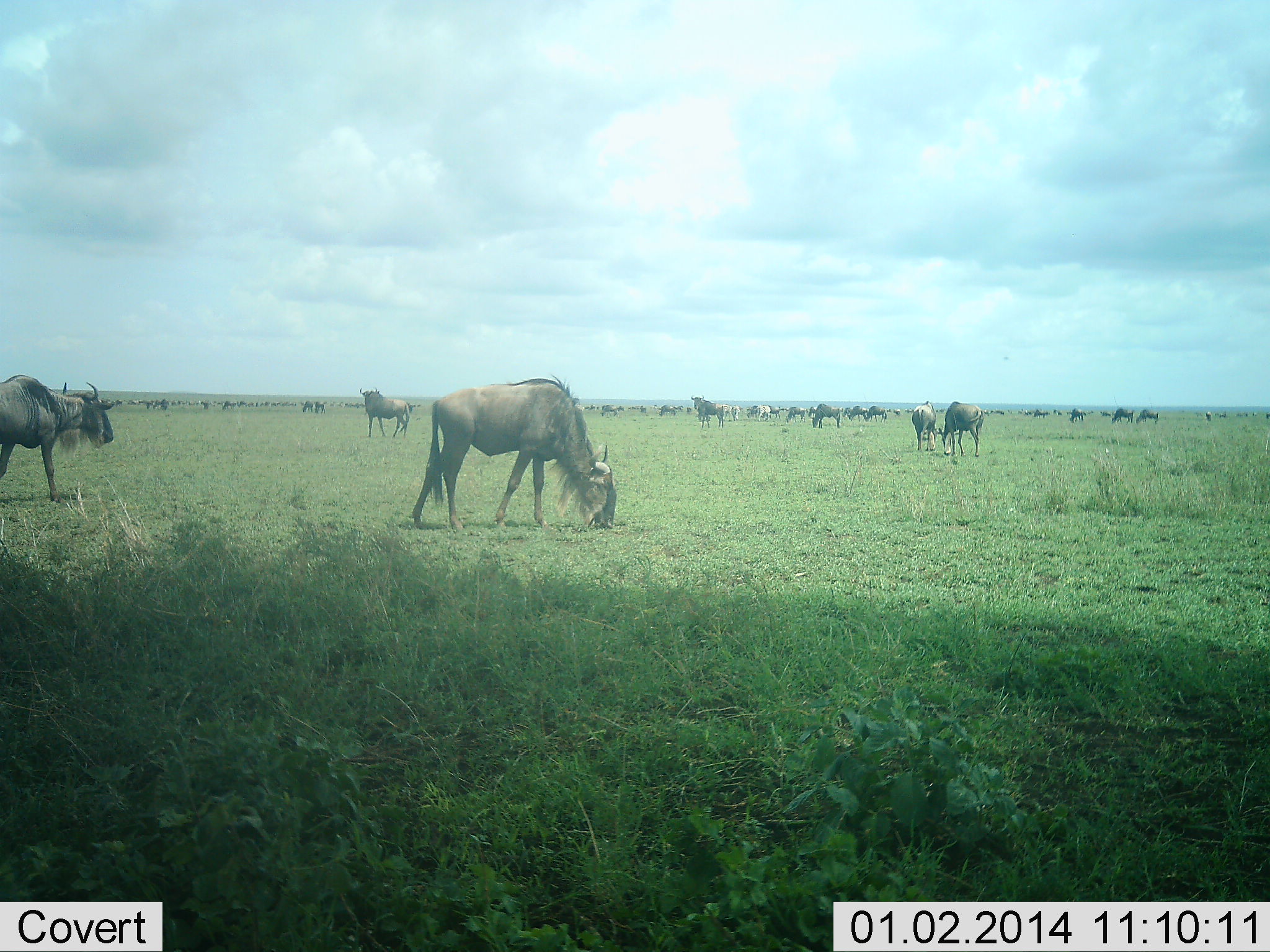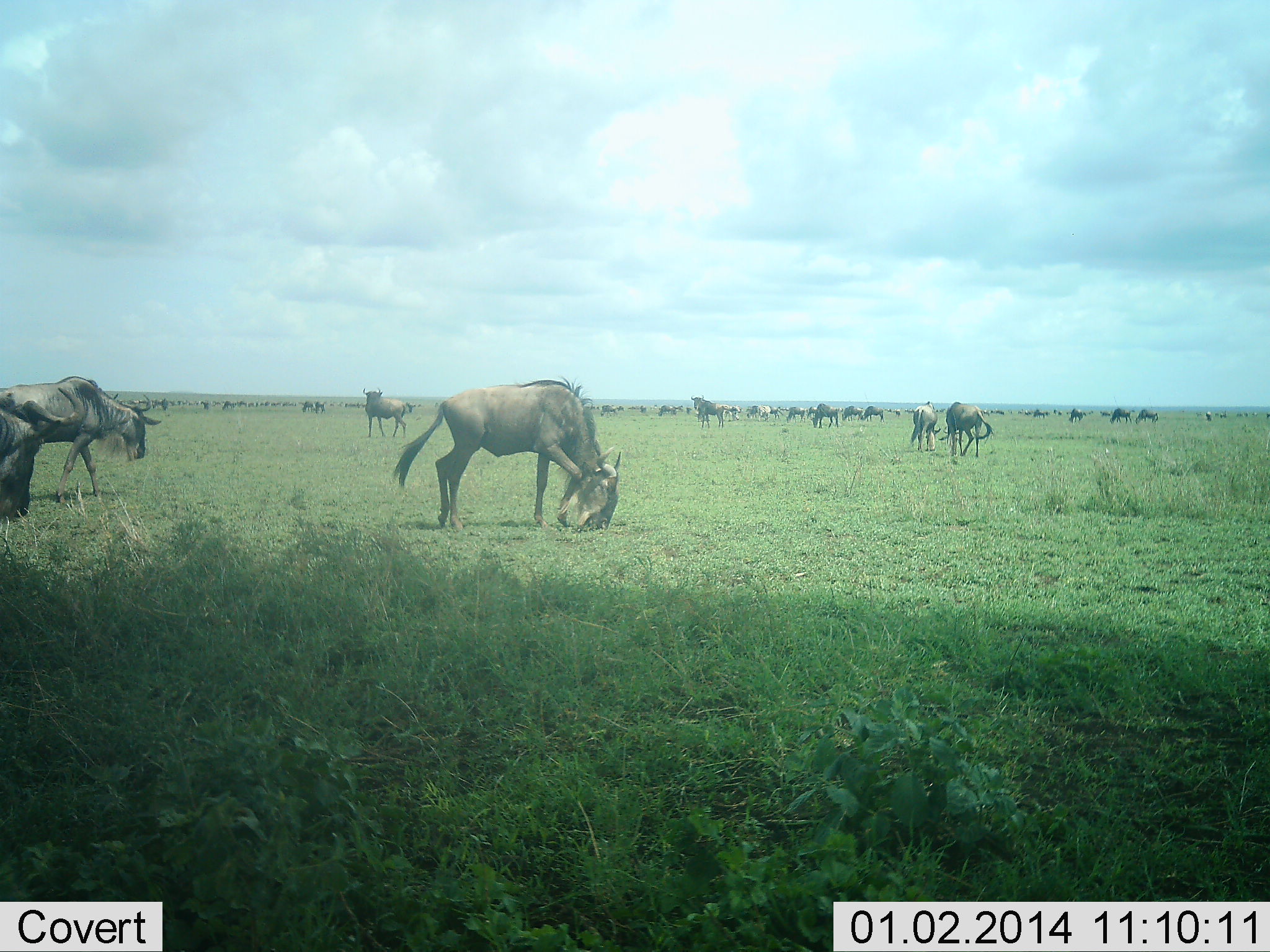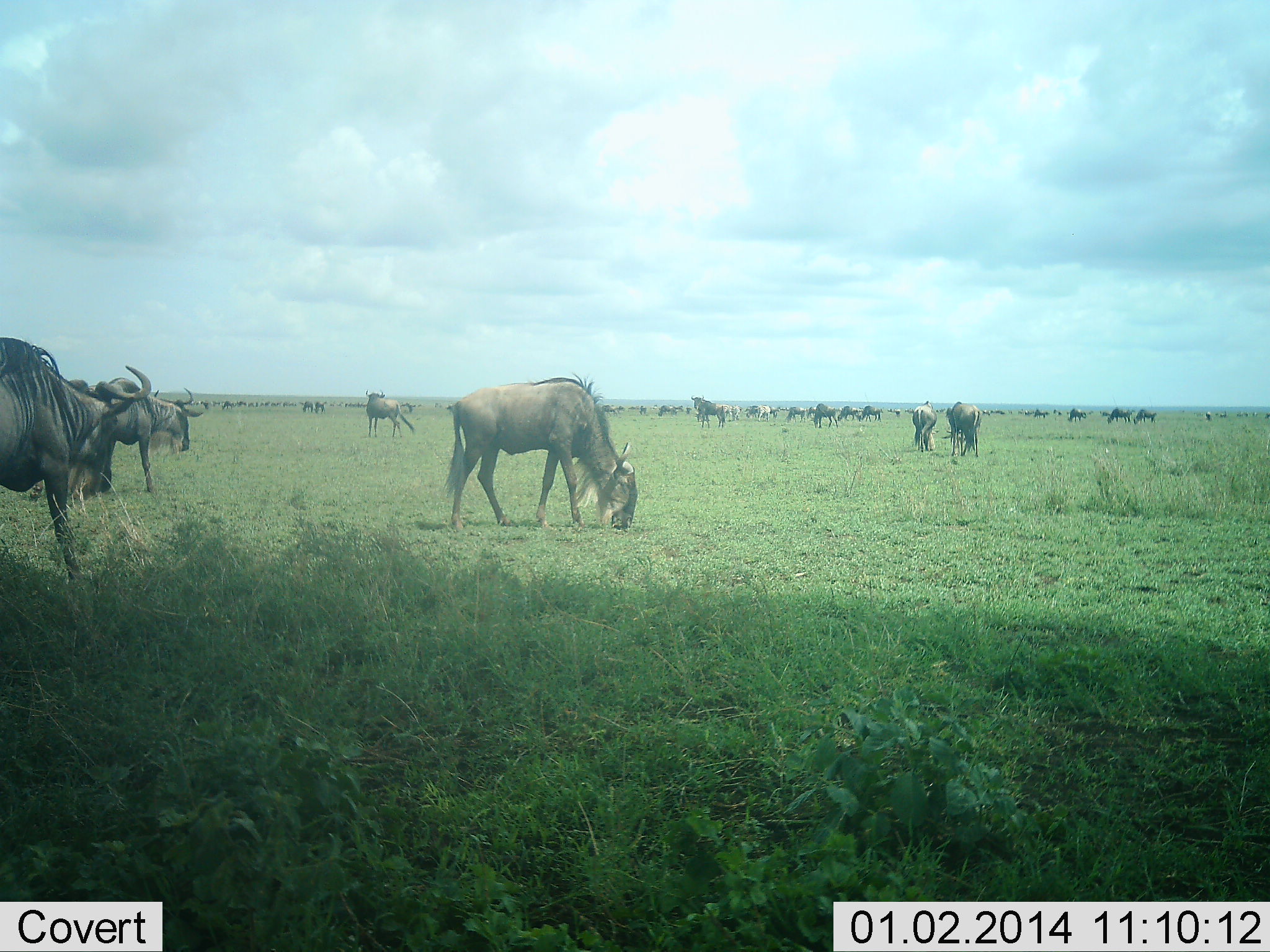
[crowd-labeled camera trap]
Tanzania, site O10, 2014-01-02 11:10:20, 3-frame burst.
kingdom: Animalia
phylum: Chordata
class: Mammalia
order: Artiodactyla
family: Bovidae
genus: Connochaetes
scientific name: Connochaetes taurinus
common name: blue wildebeest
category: wildebeest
Wildebeest (blue wildebeest) (Connochaetes taurinus), count 11-50. Behavior (volunteer vote fractions): standing 60%, resting 20%, moving 60%, interacting 10%. Young present (vote fraction): 0%. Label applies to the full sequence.